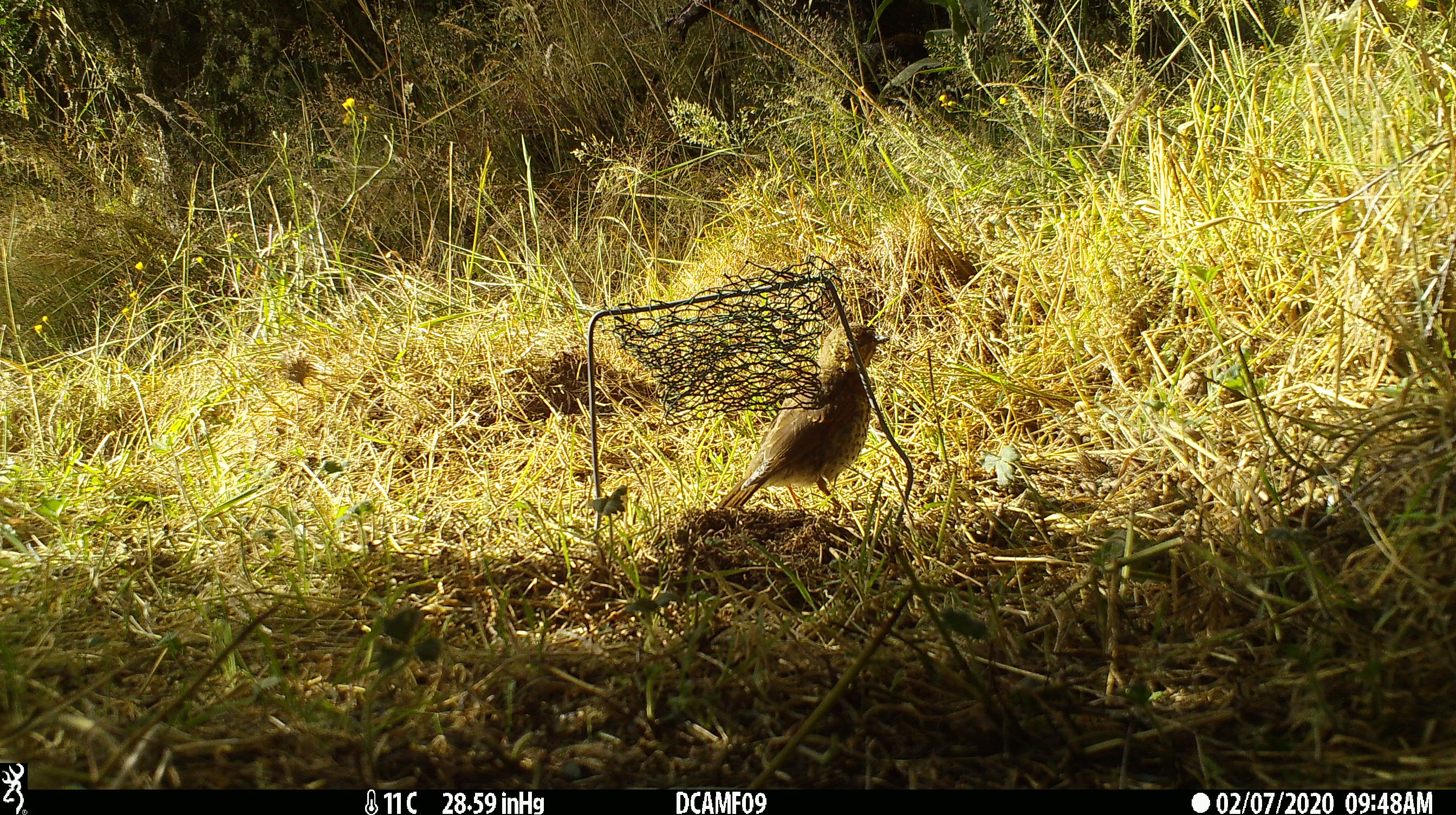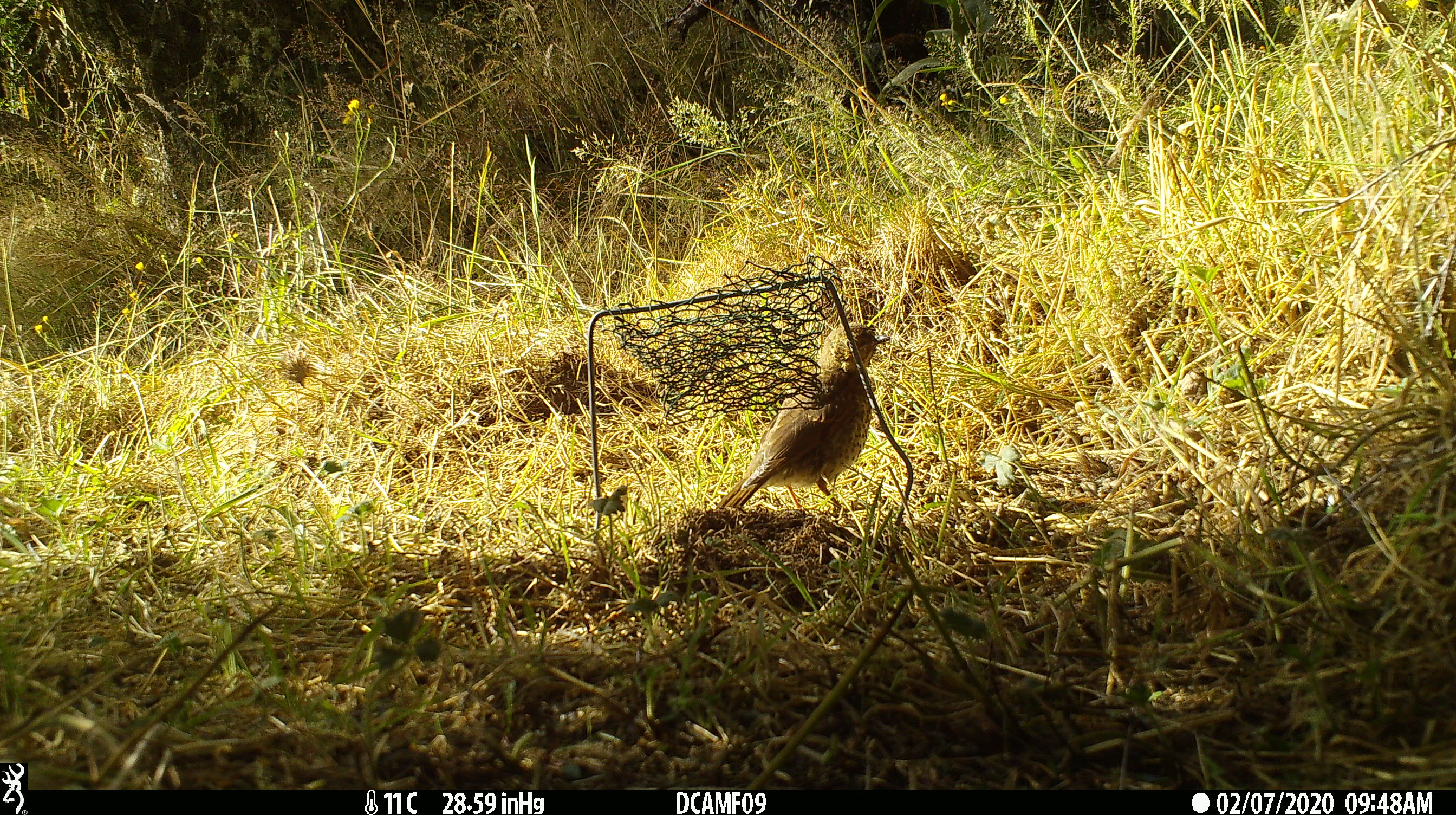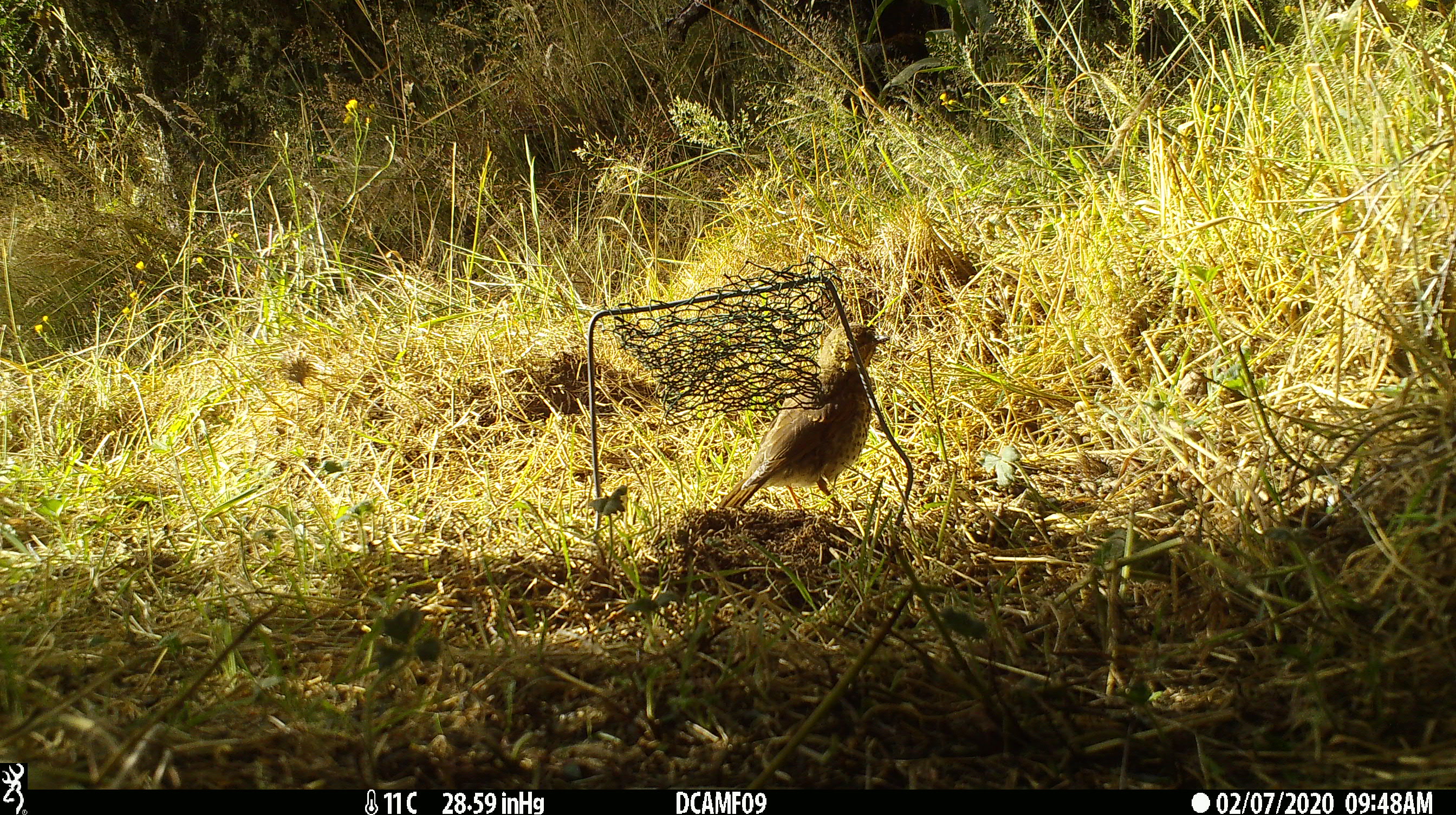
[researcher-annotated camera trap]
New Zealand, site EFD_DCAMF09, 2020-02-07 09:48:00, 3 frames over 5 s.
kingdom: Animalia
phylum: Chordata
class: Aves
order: Passeriformes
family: Turdidae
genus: Turdus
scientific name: Turdus philomelos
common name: song thrush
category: thrush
Thrush (song thrush) (Turdus philomelos).